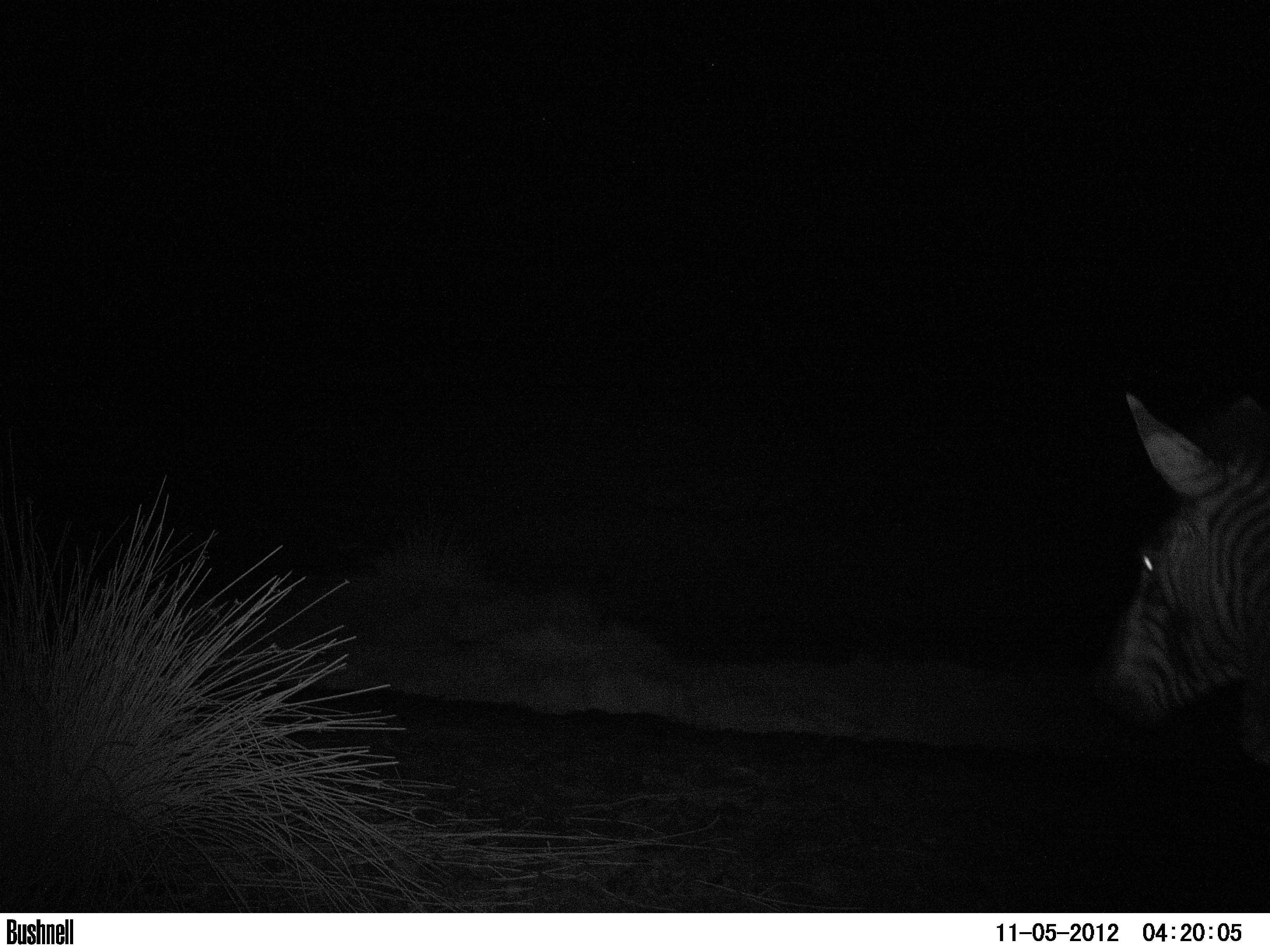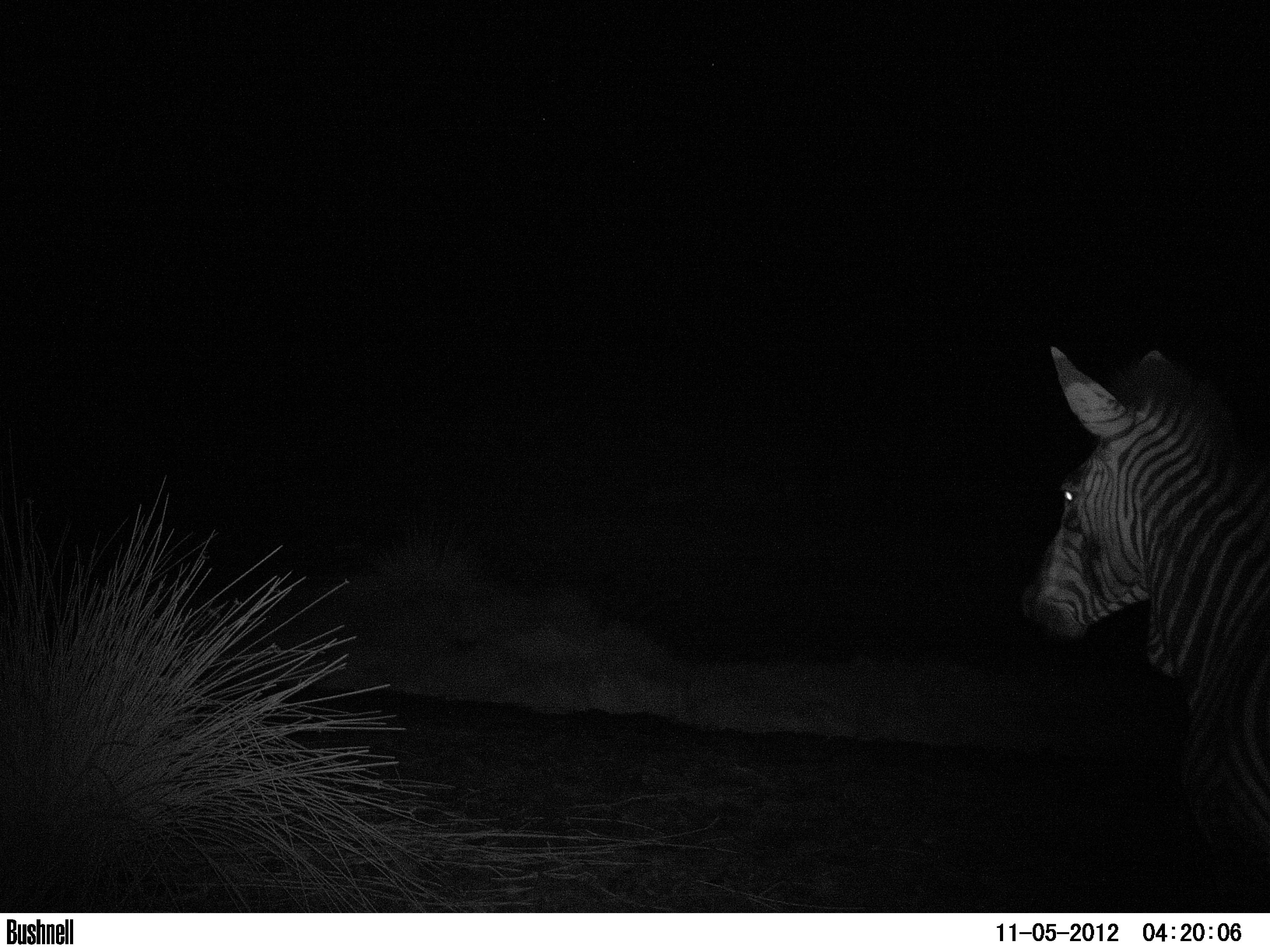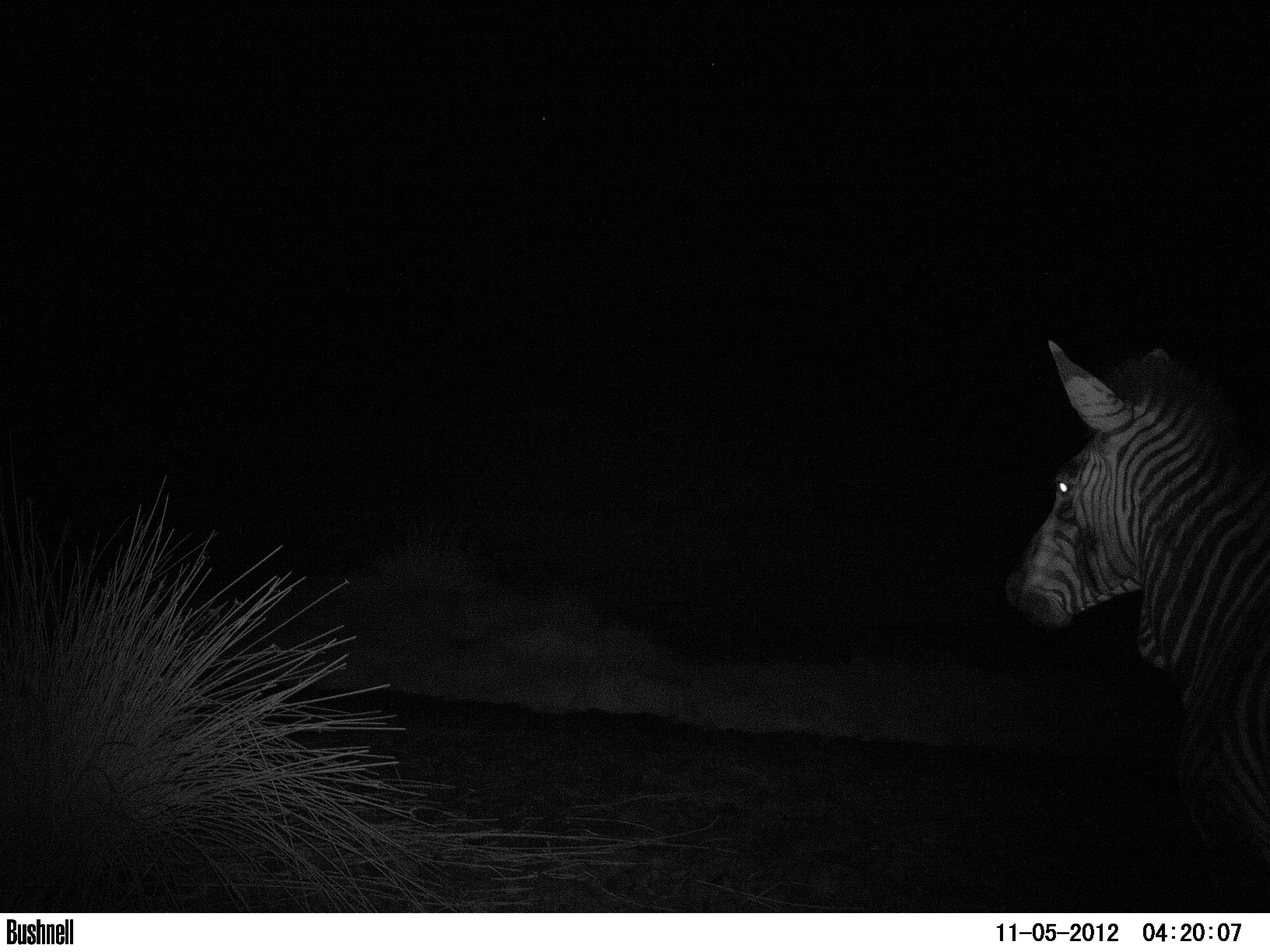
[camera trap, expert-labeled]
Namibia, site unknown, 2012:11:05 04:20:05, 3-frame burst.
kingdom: Animalia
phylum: Chordata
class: Mammalia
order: Perissodactyla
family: Equidae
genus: Equus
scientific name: Equus zebra hartmannae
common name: hartmann's mountain zebra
Equus zebra hartmannae (hartmann's mountain zebra).